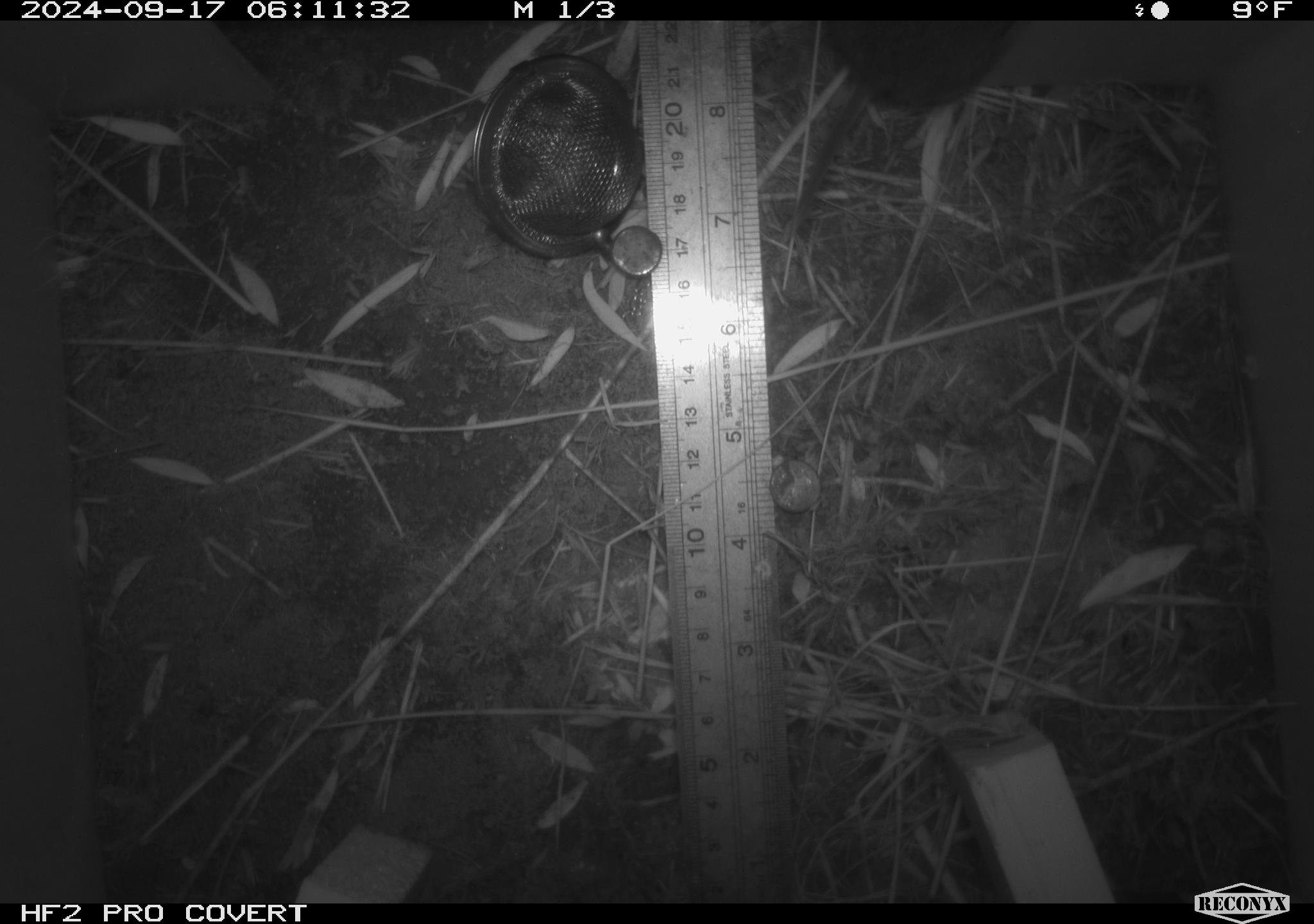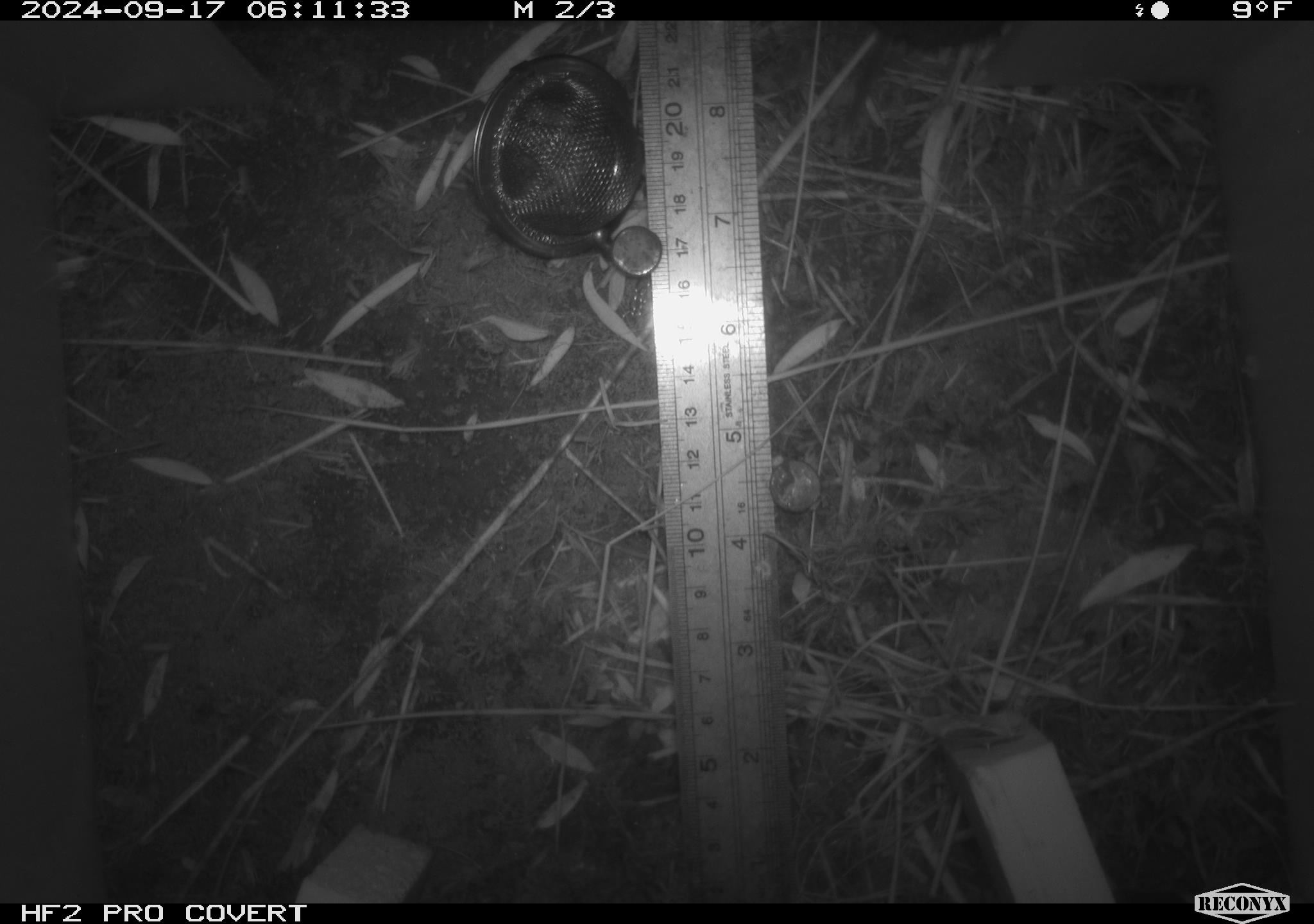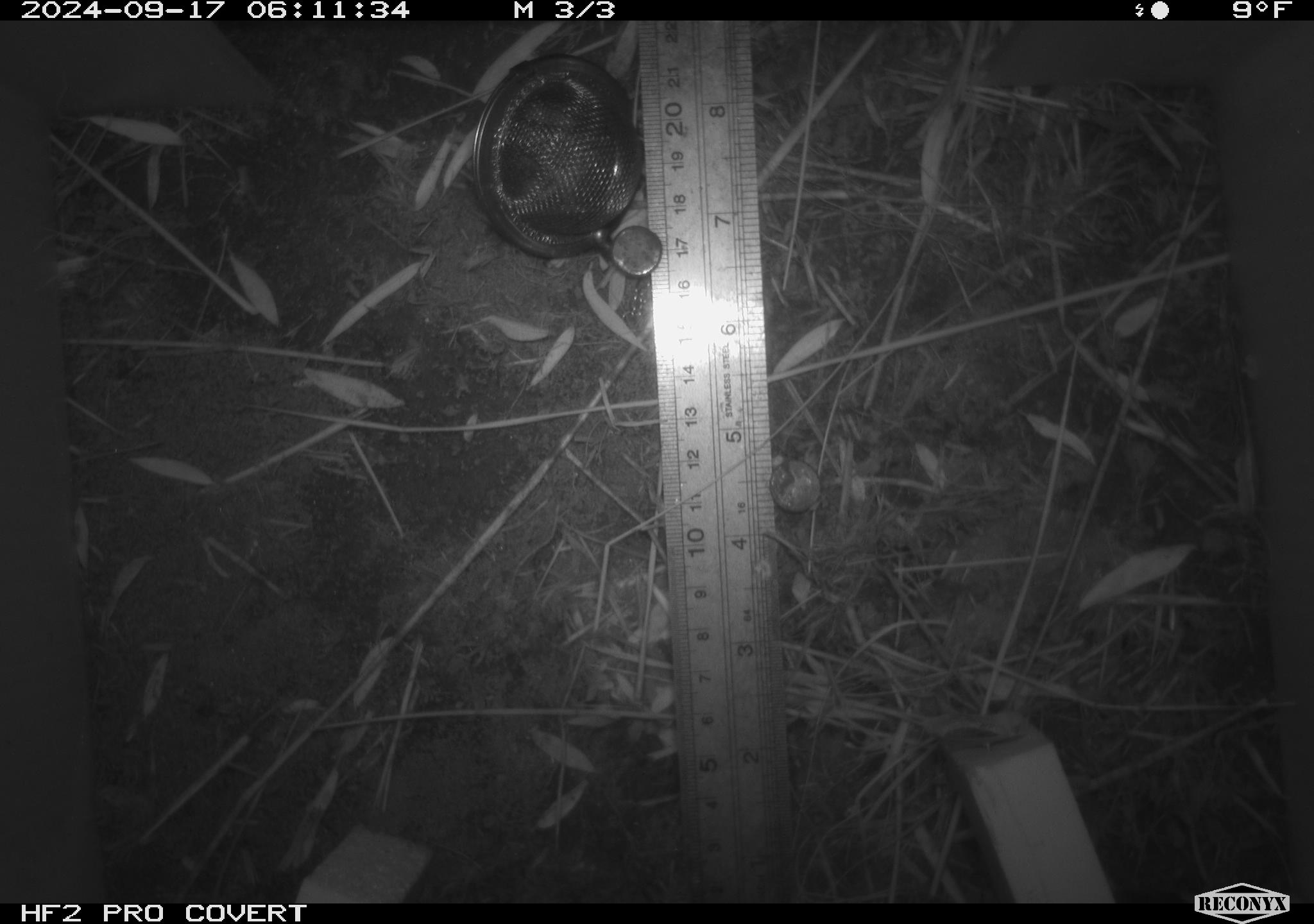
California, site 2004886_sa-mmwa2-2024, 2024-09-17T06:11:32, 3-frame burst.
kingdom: Animalia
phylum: Chordata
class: Mammalia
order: Rodentia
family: Cricetidae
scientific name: Arvicolinae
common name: voles, lemmings, and muskrats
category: arvicolinae subfamily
Arvicolinae subfamily (voles, lemmings, and muskrats) (Arvicolinae).